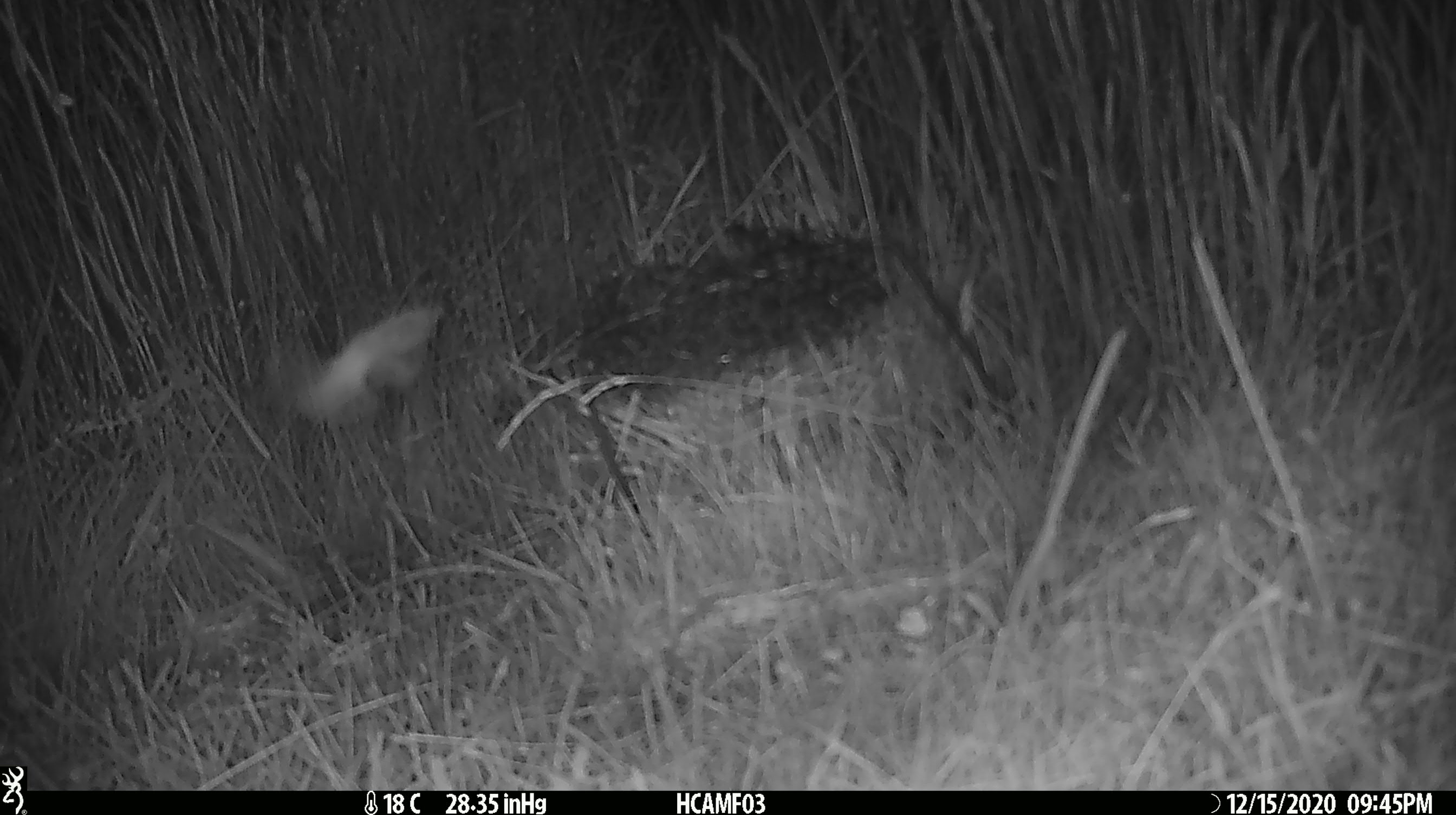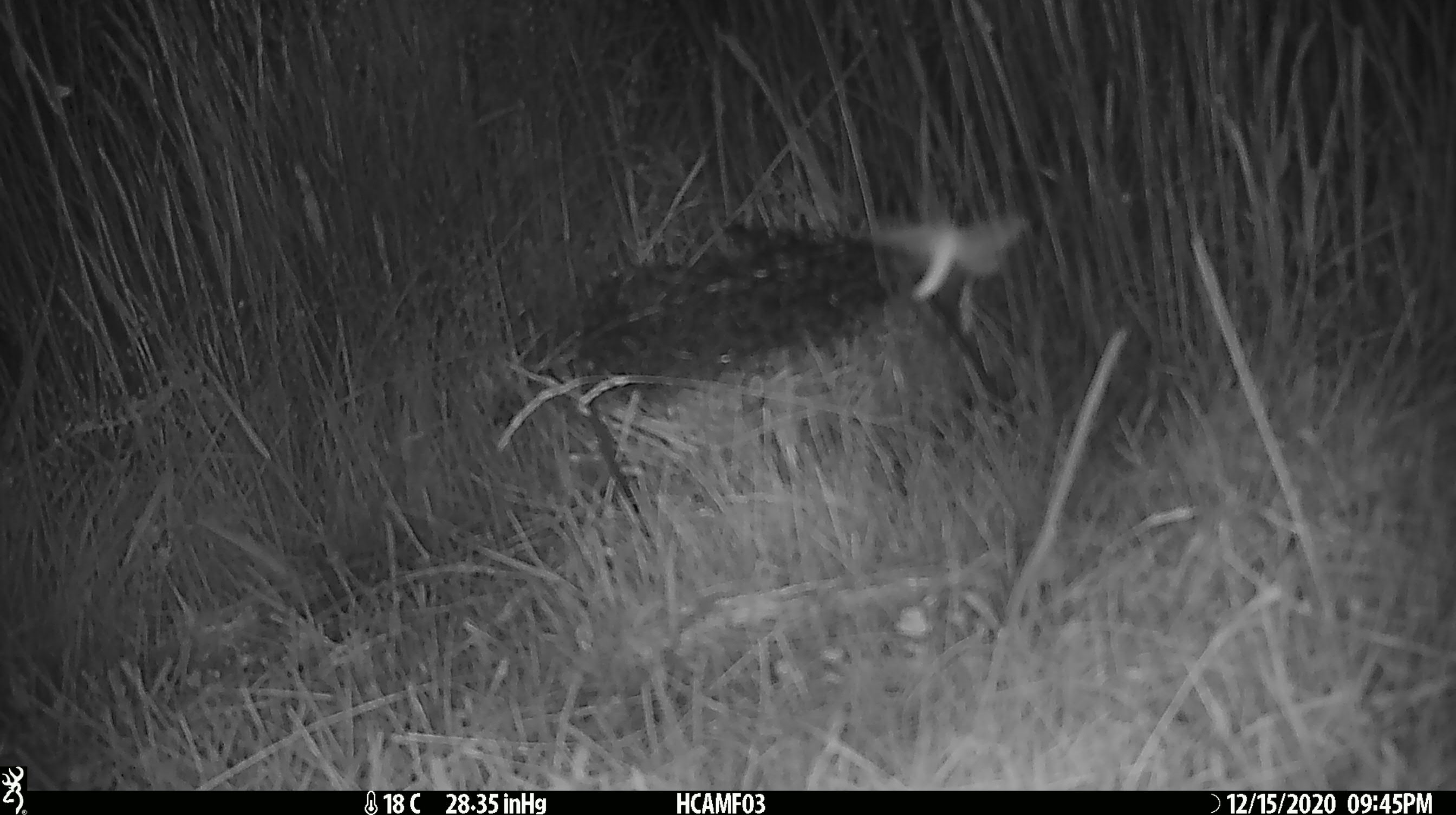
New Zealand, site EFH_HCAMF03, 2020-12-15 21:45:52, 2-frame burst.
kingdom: Animalia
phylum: Arthropoda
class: Insecta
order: Lepidoptera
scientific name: Lepidoptera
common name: moth